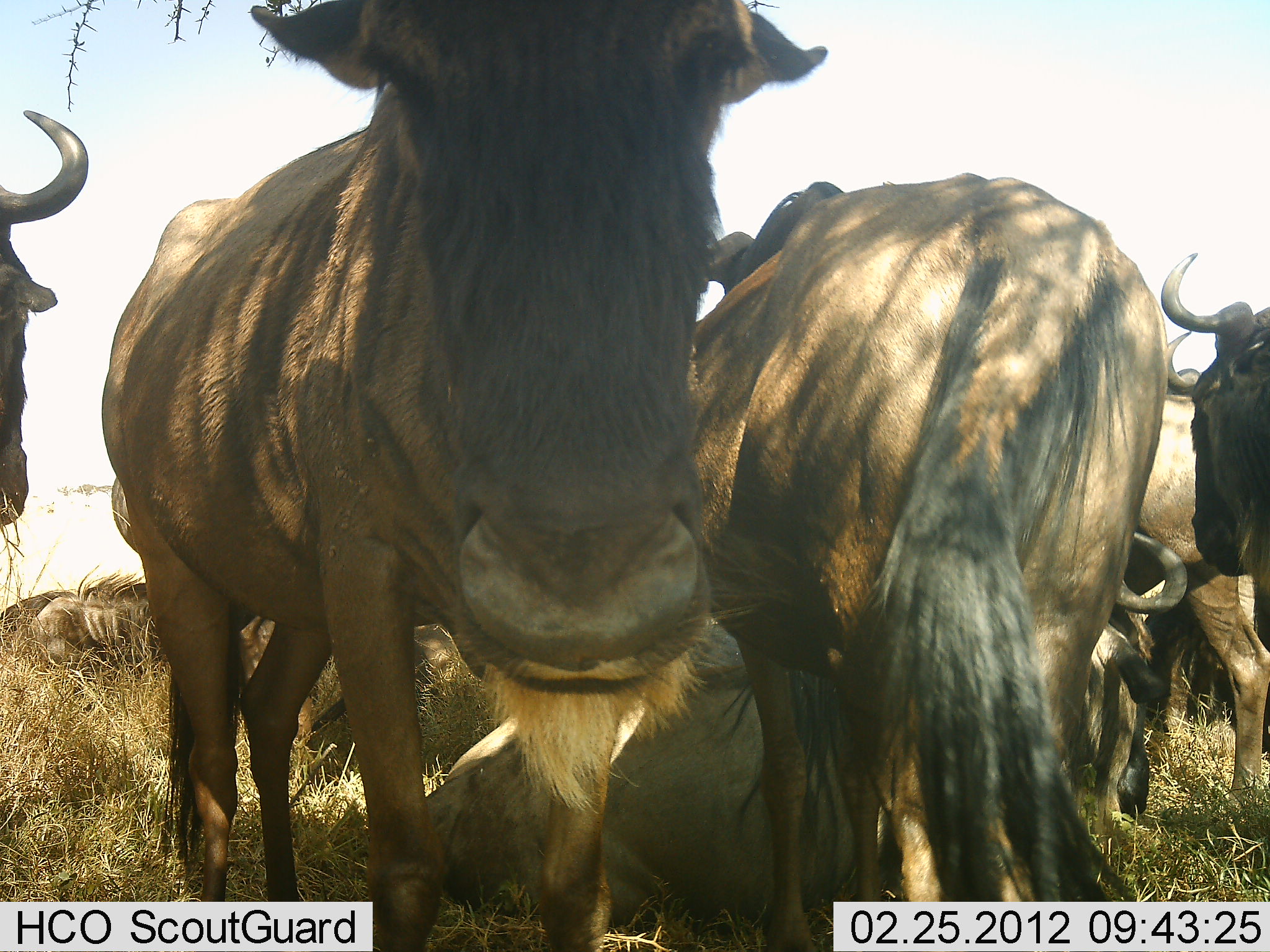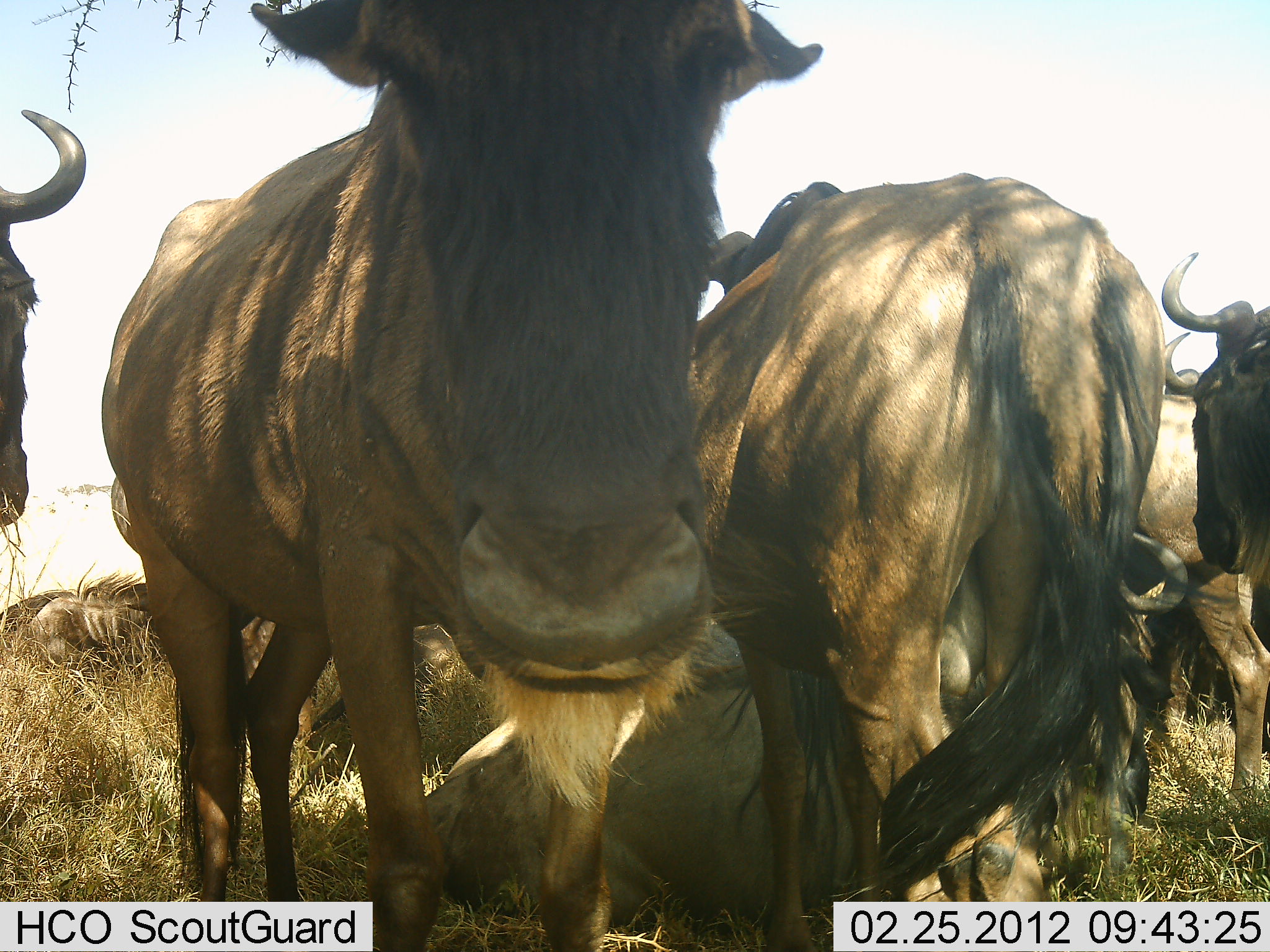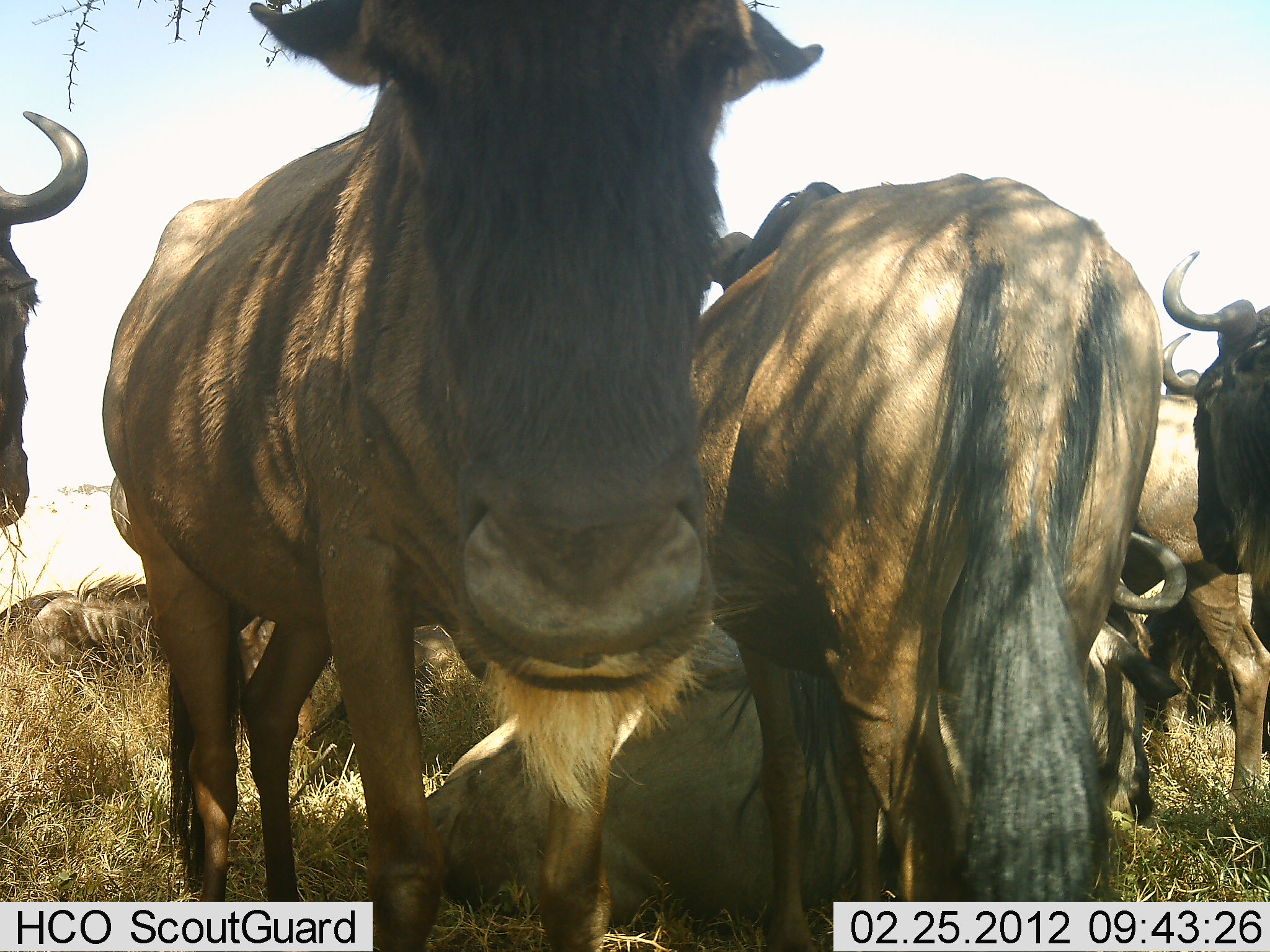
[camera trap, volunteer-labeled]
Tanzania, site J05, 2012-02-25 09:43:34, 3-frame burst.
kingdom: Animalia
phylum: Chordata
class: Mammalia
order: Artiodactyla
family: Bovidae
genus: Connochaetes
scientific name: Connochaetes taurinus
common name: blue wildebeest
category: wildebeest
Wildebeest (blue wildebeest) (Connochaetes taurinus), count 7. Behavior (volunteer vote fractions): standing 84%, resting 68%, moving 0%, interacting 11%. Young present (vote fraction): 5%. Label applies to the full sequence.